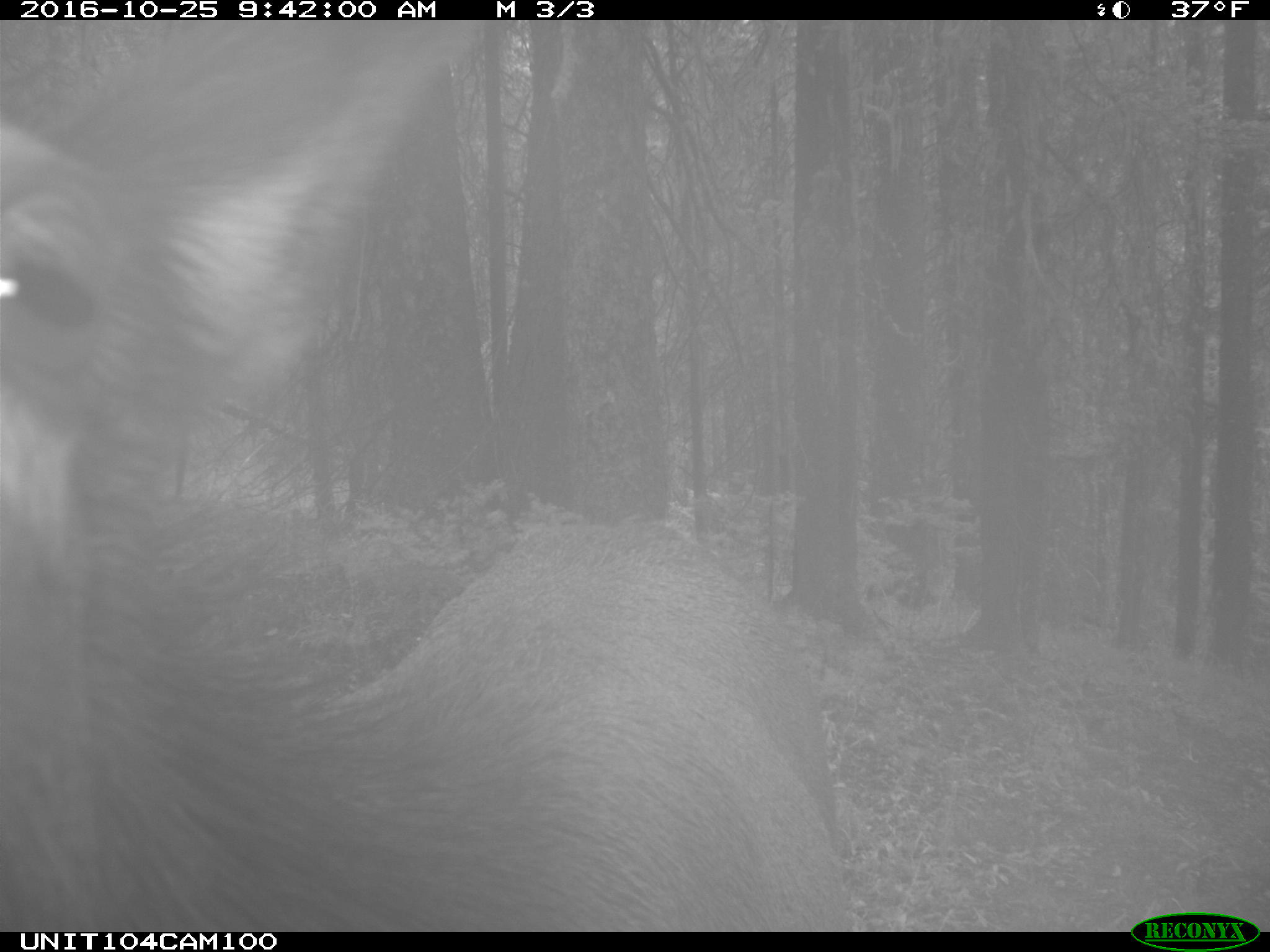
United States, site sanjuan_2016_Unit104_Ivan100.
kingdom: Animalia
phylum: Chordata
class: Mammalia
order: Artiodactyla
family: Cervidae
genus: Cervus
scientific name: Cervus elaphus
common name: red deer